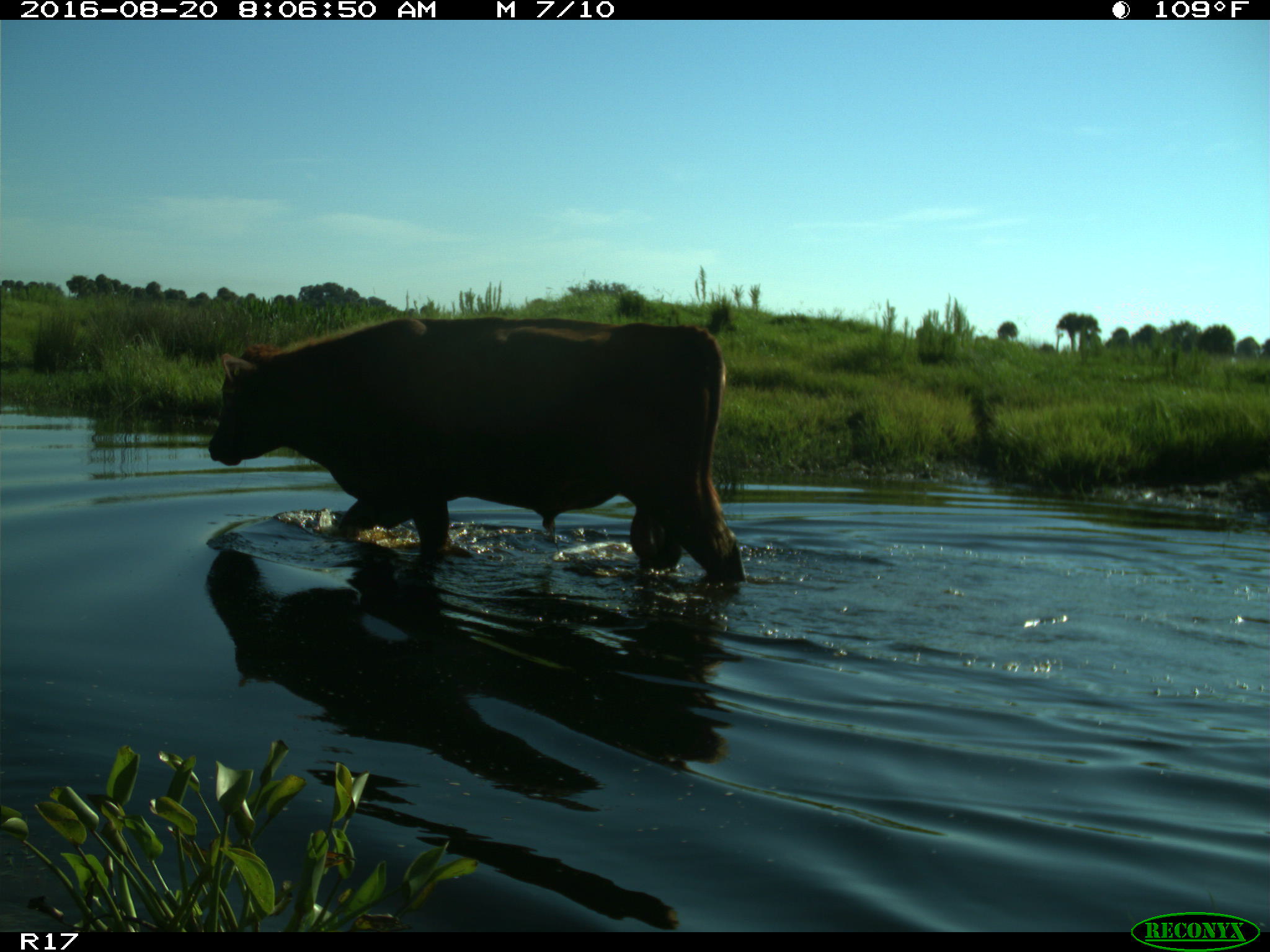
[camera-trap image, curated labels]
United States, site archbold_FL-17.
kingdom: Animalia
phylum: Chordata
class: Mammalia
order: Artiodactyla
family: Bovidae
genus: Bos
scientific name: Bos taurus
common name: domestic cow